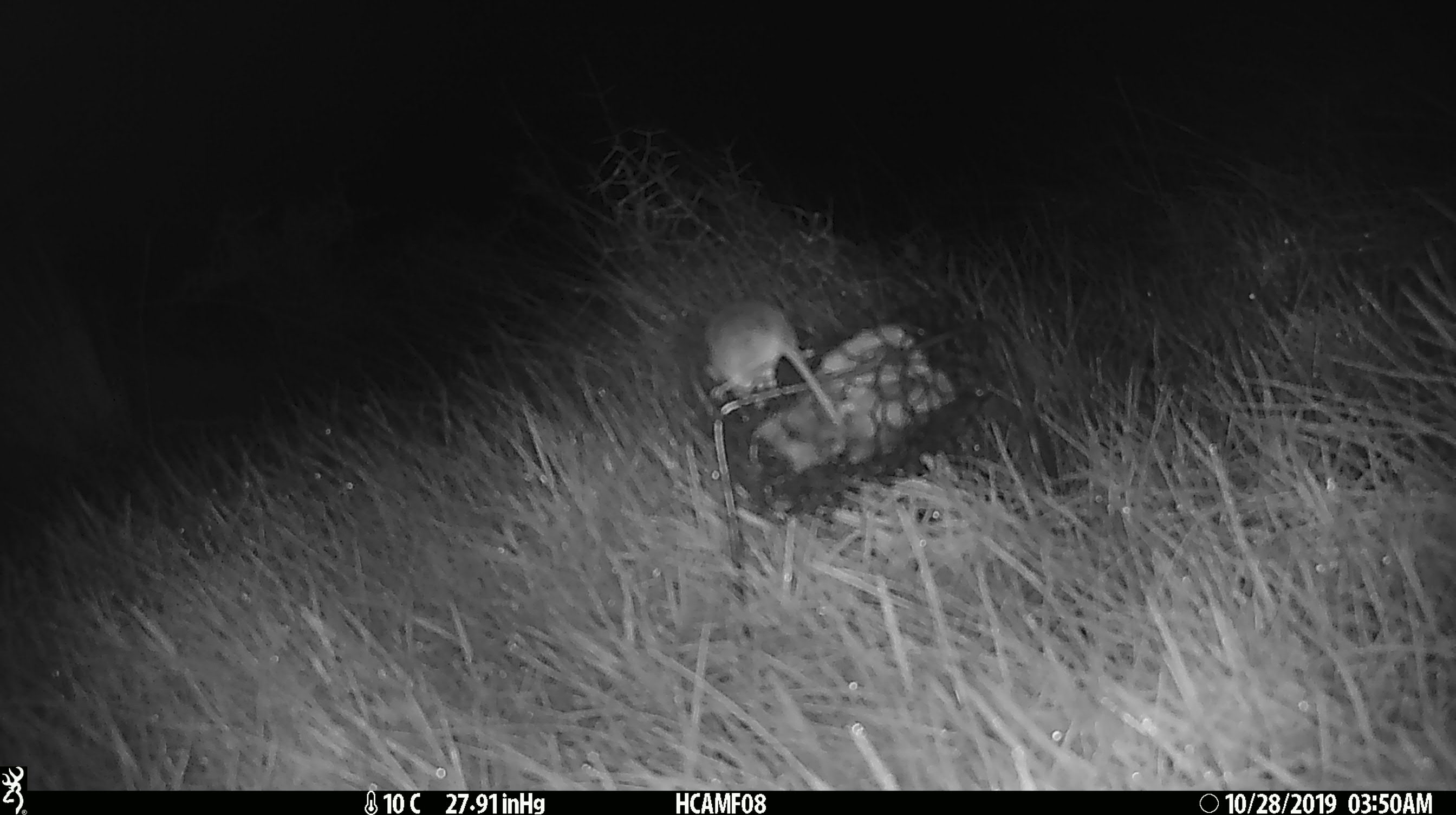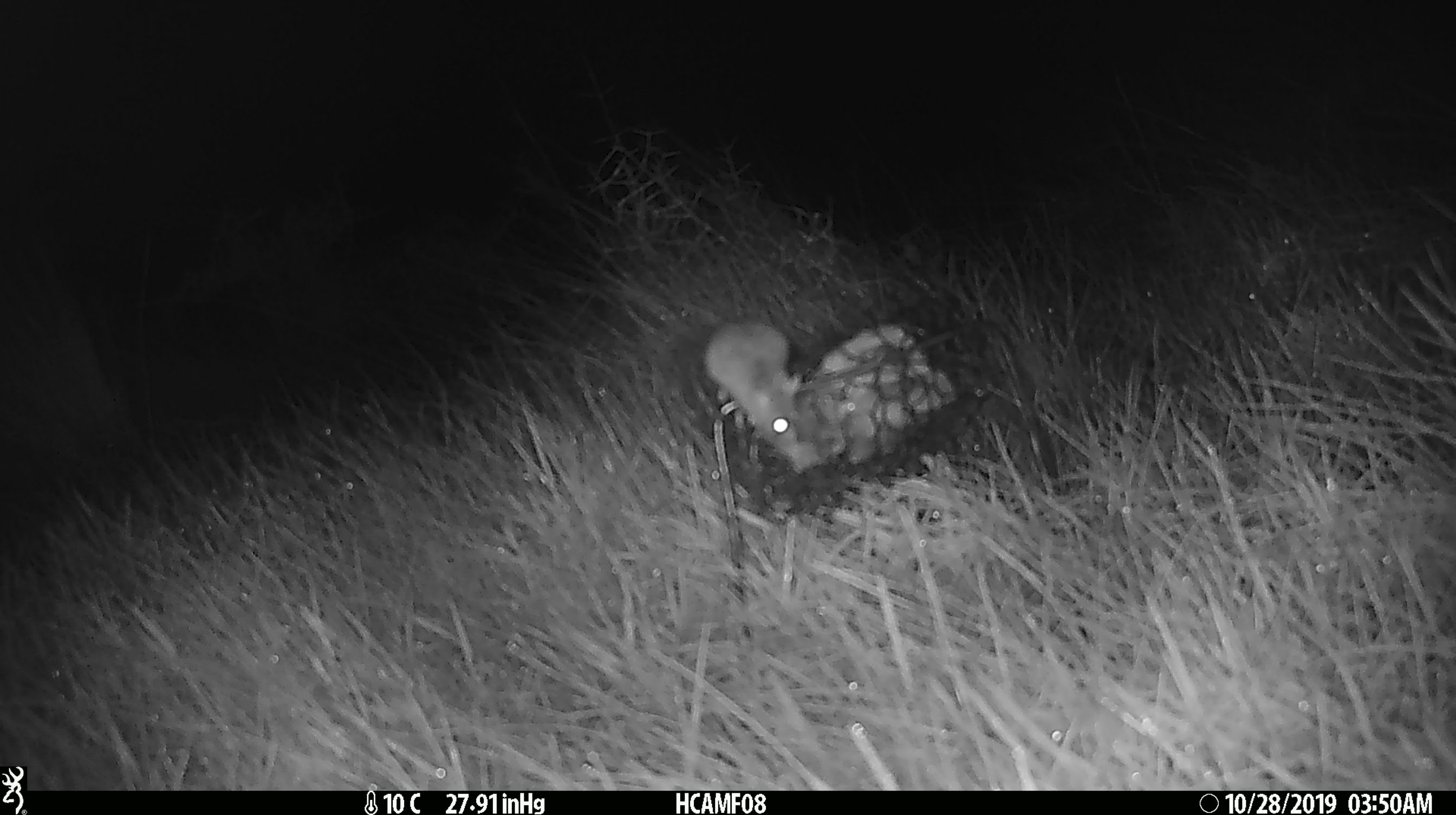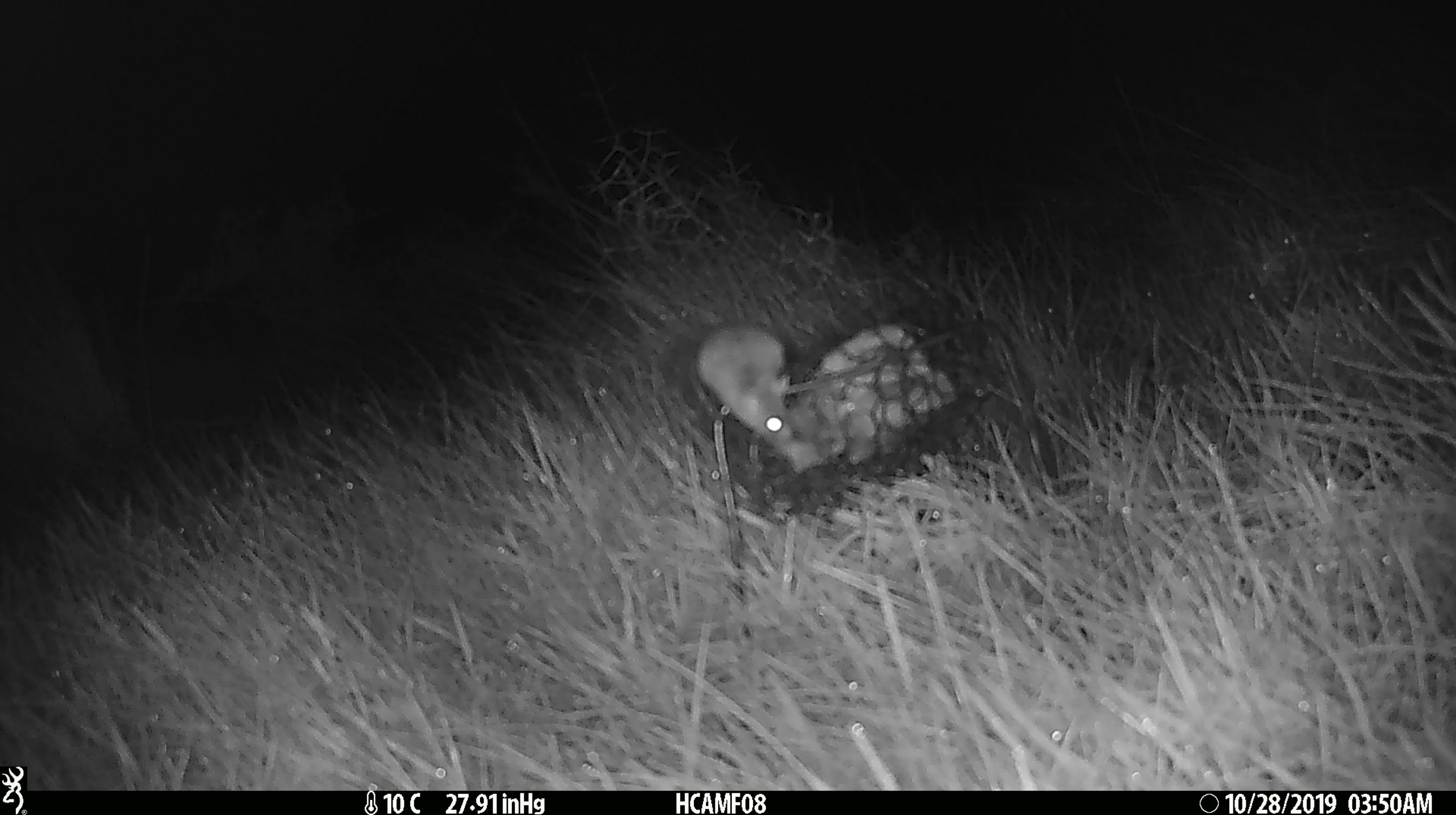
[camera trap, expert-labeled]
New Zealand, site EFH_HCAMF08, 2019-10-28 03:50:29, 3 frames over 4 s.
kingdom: Animalia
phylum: Chordata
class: Mammalia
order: Rodentia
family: Muridae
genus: Mus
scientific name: Mus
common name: mouse